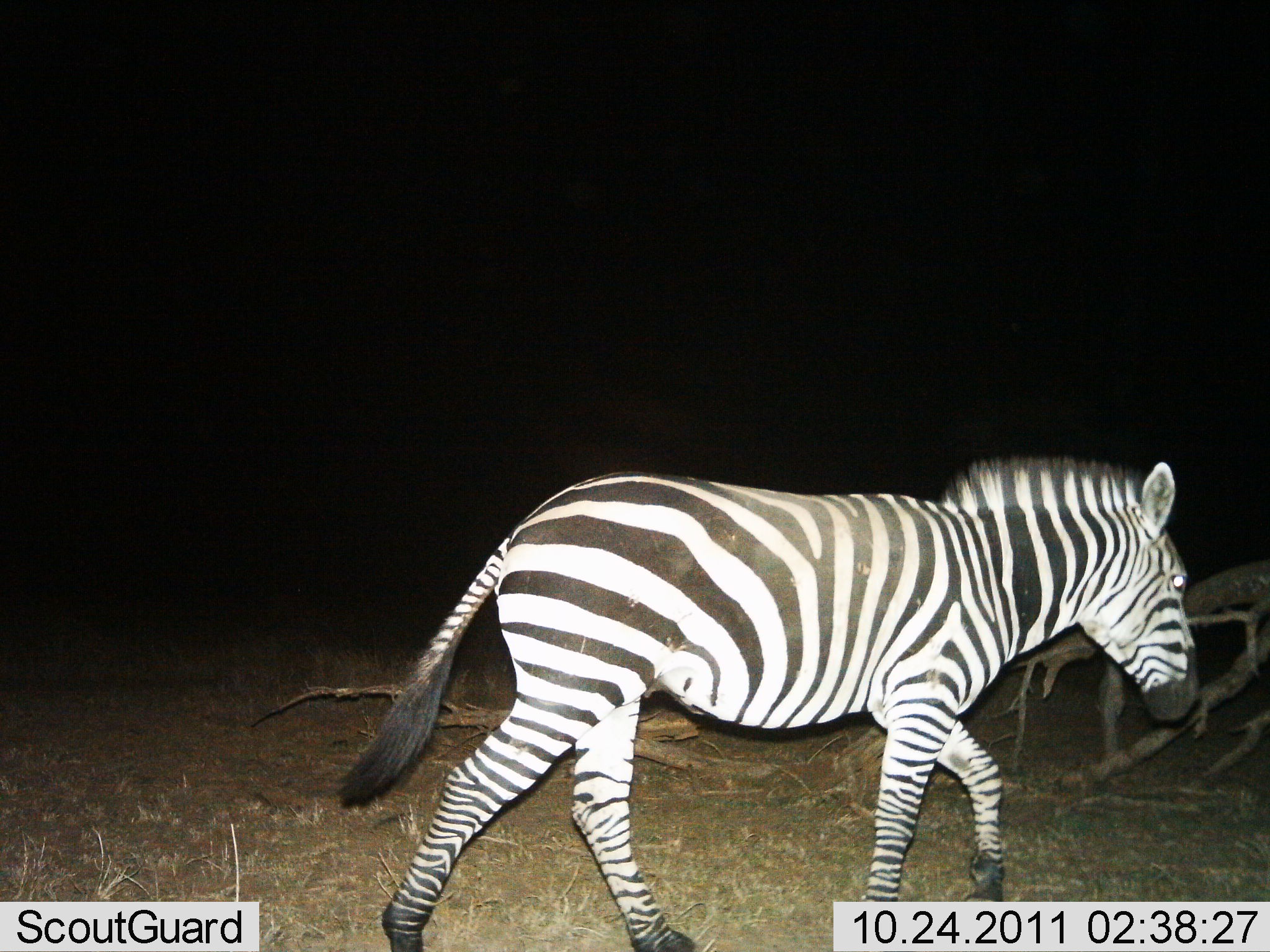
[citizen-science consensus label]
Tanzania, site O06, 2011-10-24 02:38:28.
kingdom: Animalia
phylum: Chordata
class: Mammalia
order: Perissodactyla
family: Equidae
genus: Equus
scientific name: Equus quagga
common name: plains zebra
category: zebra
Zebra (plains zebra) (Equus quagga), count 1. Behavior (volunteer vote fractions): standing 0%, resting 0%, moving 100%, interacting 0%. Young present (vote fraction): 0%. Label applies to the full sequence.